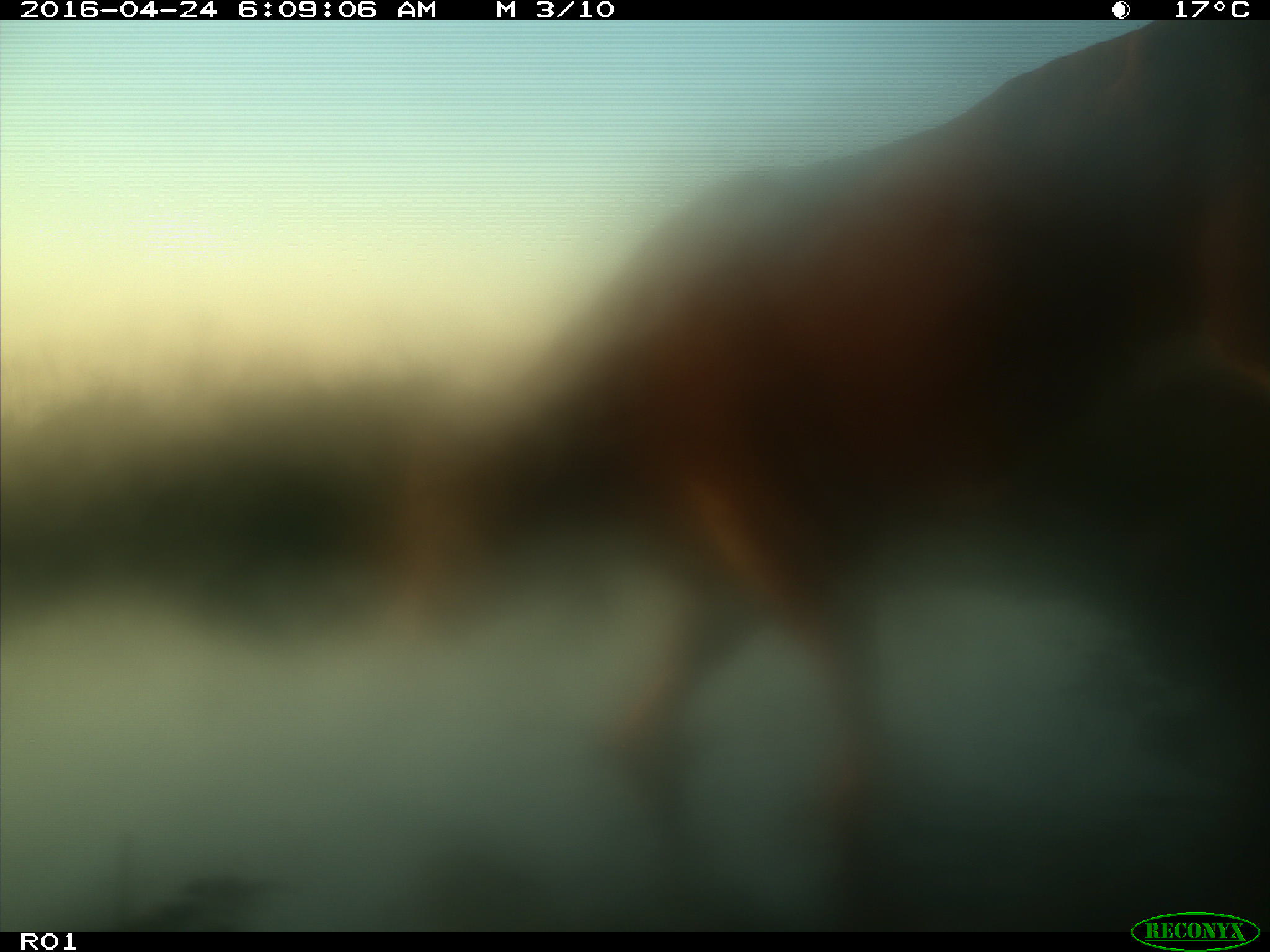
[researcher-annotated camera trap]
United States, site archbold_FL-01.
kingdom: Animalia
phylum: Chordata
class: Mammalia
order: Artiodactyla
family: Bovidae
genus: Bos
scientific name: Bos taurus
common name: domestic cow